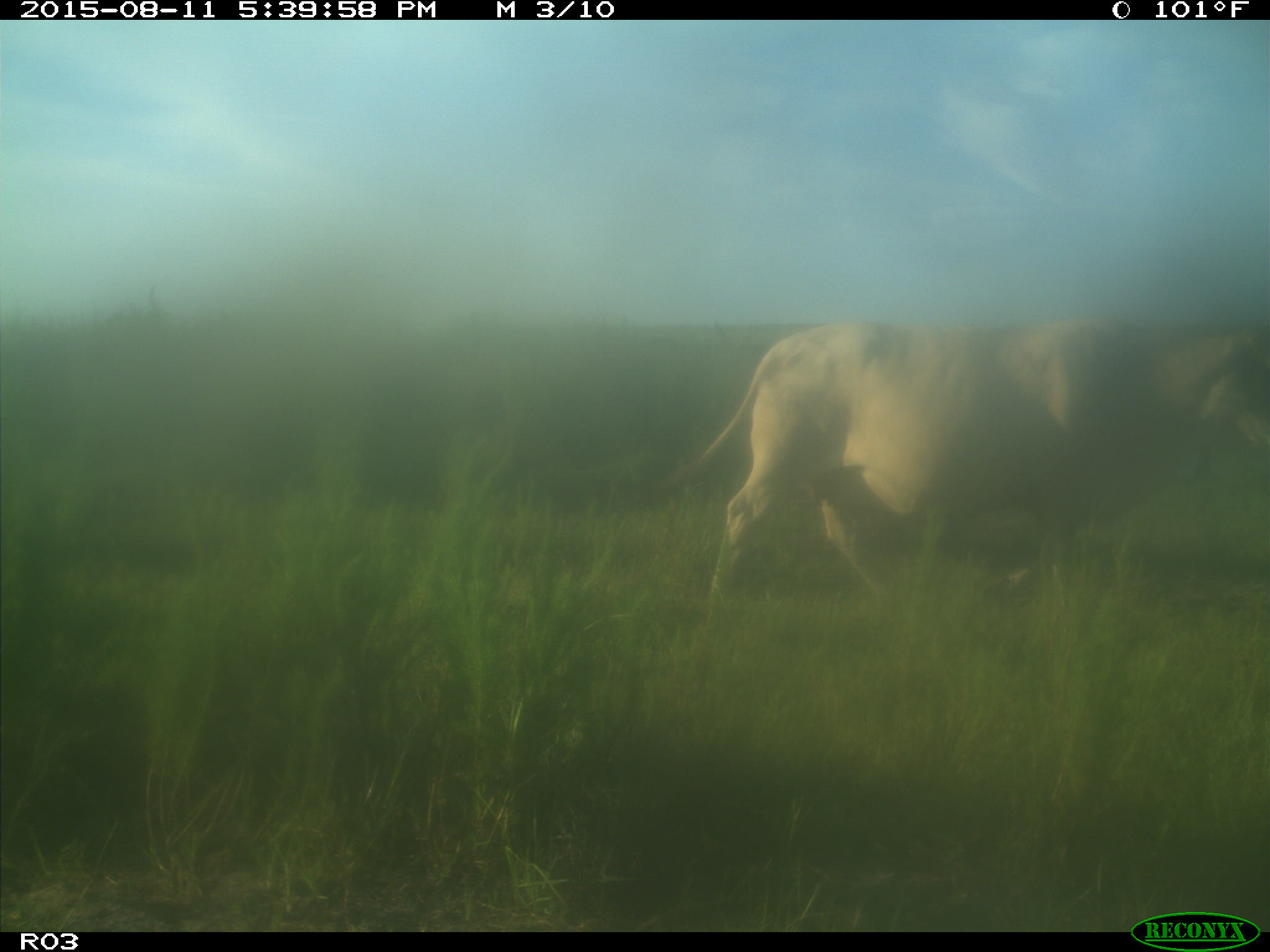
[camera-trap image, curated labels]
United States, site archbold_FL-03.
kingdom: Animalia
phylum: Chordata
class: Mammalia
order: Artiodactyla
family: Bovidae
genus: Bos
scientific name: Bos taurus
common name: domestic cow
Bos taurus (domestic cow).